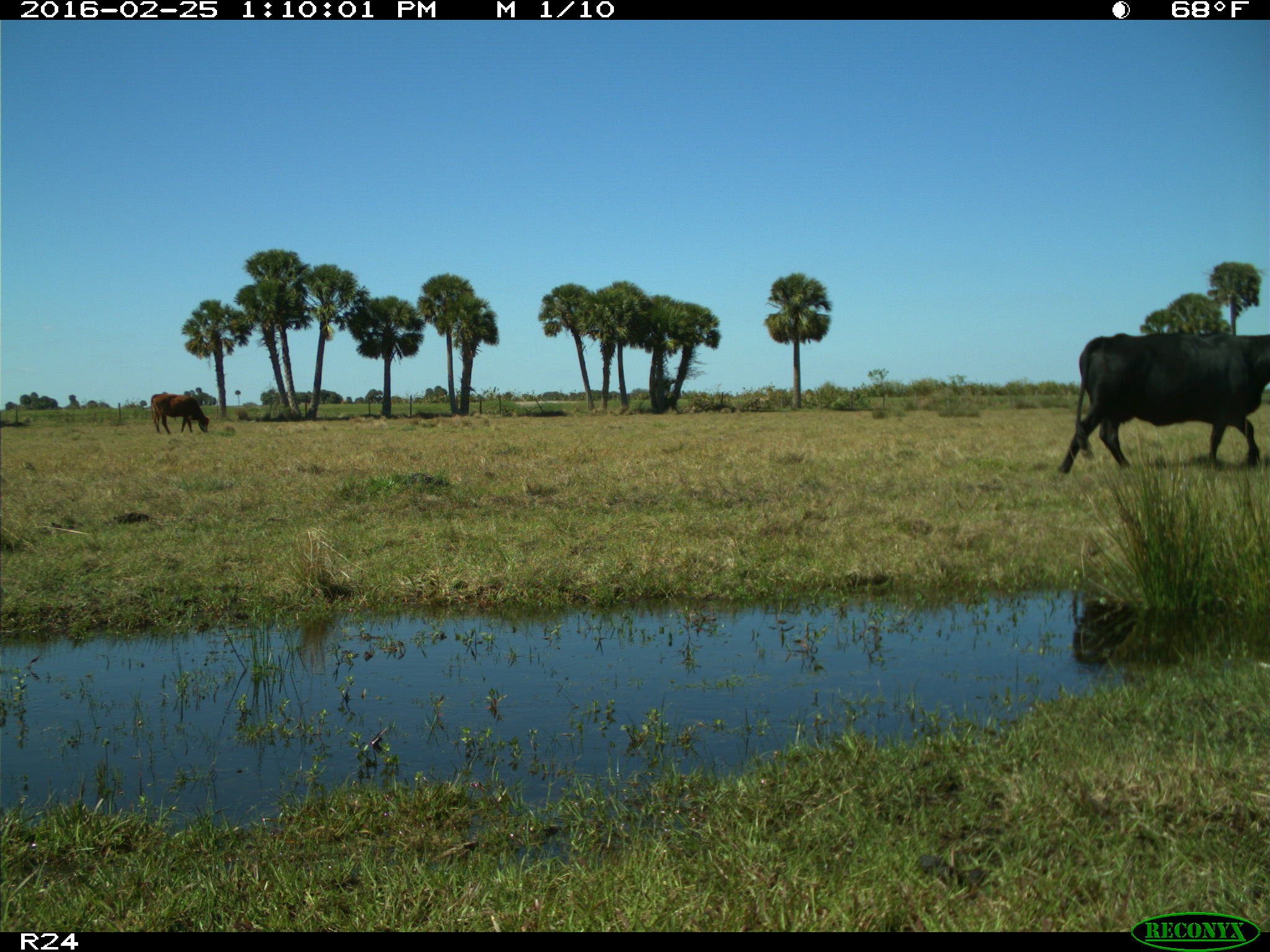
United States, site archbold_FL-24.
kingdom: Animalia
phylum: Chordata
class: Mammalia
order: Artiodactyla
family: Bovidae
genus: Bos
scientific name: Bos taurus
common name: domestic cow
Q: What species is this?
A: Bos taurus (domestic cow).